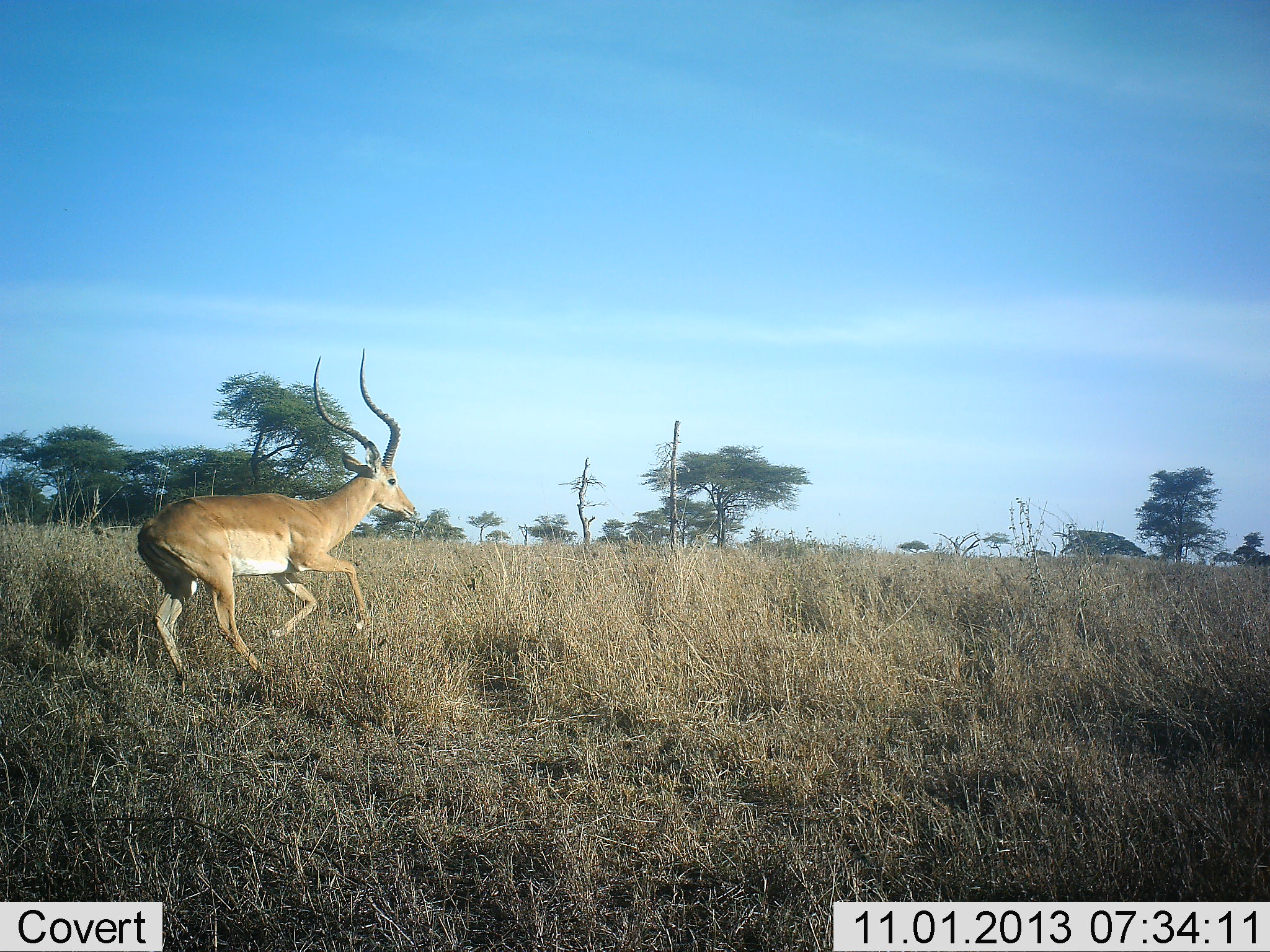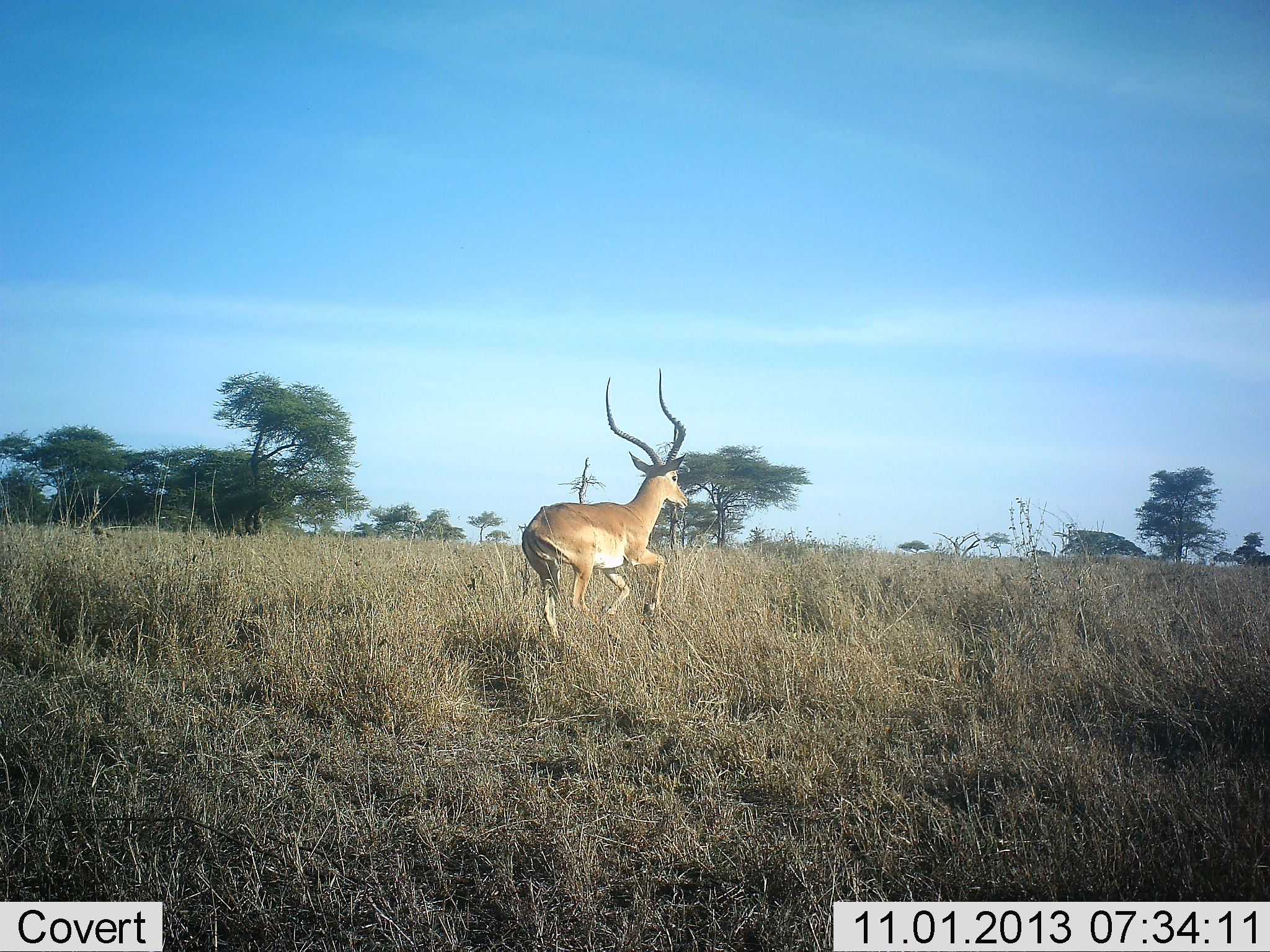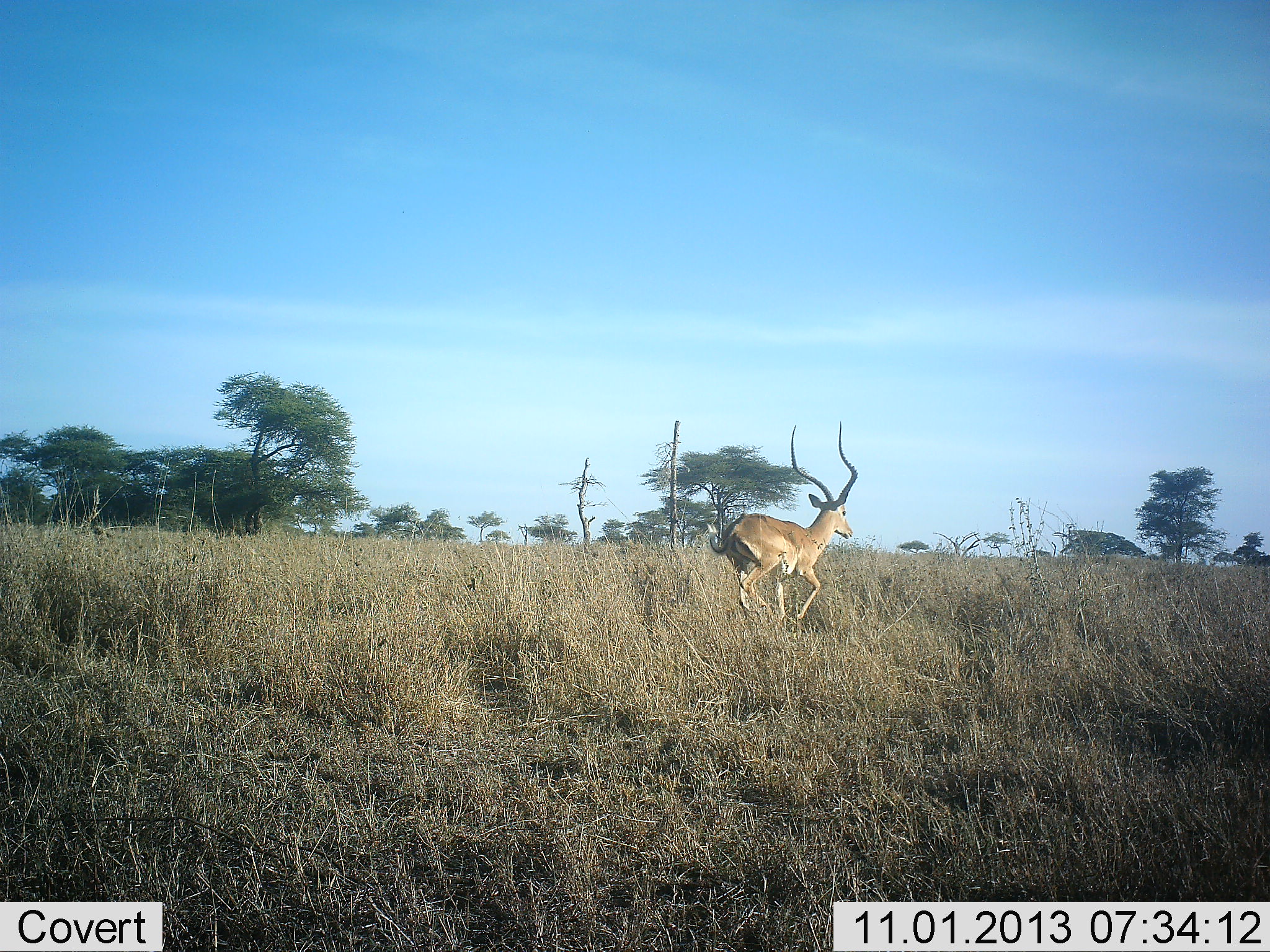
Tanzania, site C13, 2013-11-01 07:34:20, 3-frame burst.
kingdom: Animalia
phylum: Chordata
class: Mammalia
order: Artiodactyla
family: Bovidae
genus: Aepyceros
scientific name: Aepyceros melampus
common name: impala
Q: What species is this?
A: Impala (Aepyceros melampus).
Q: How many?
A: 1.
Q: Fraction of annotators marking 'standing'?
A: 0%.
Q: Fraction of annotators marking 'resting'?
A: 0%.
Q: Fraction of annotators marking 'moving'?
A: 100%.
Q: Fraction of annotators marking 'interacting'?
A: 0%.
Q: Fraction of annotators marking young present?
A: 0%.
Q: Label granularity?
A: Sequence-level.